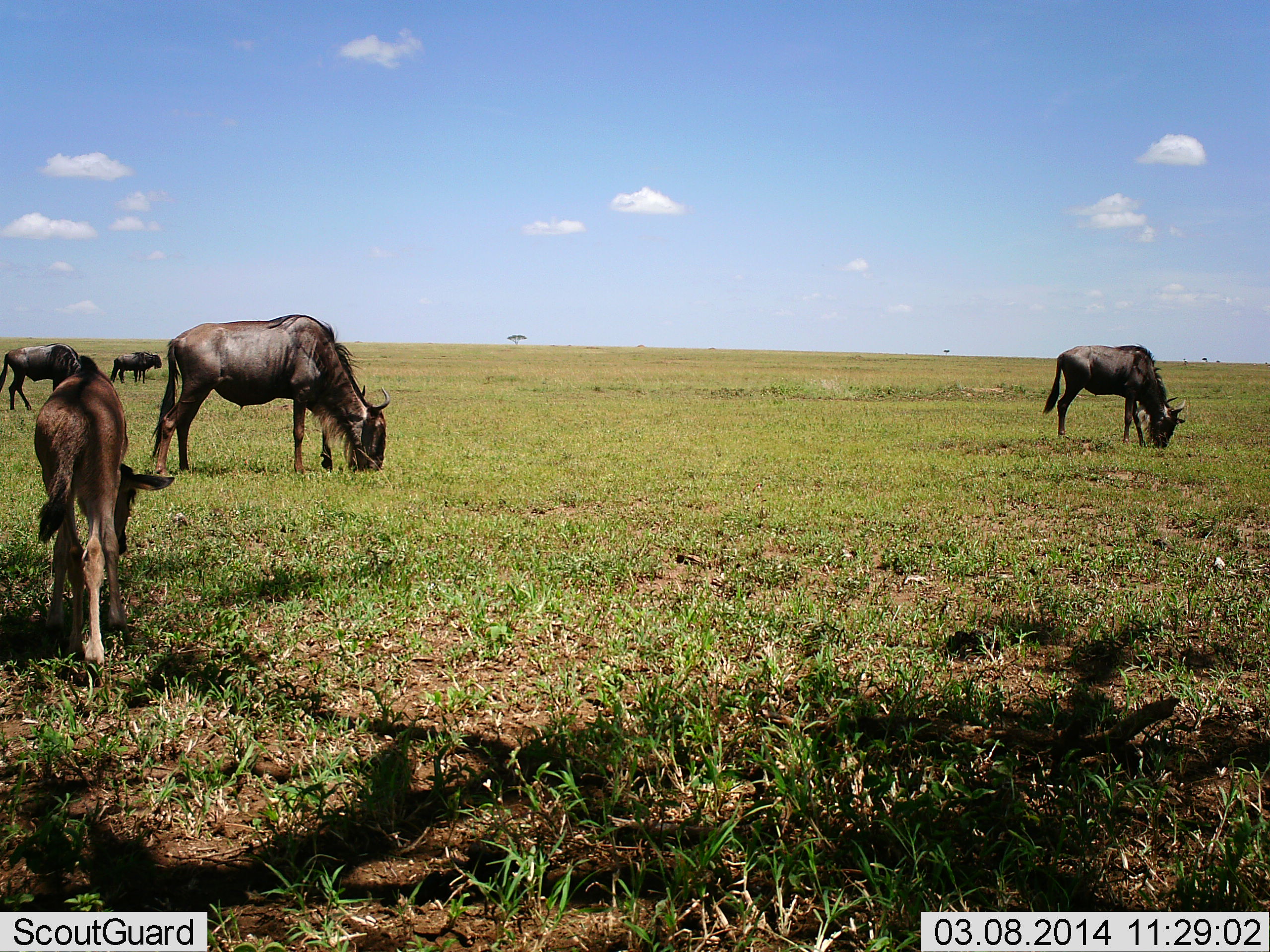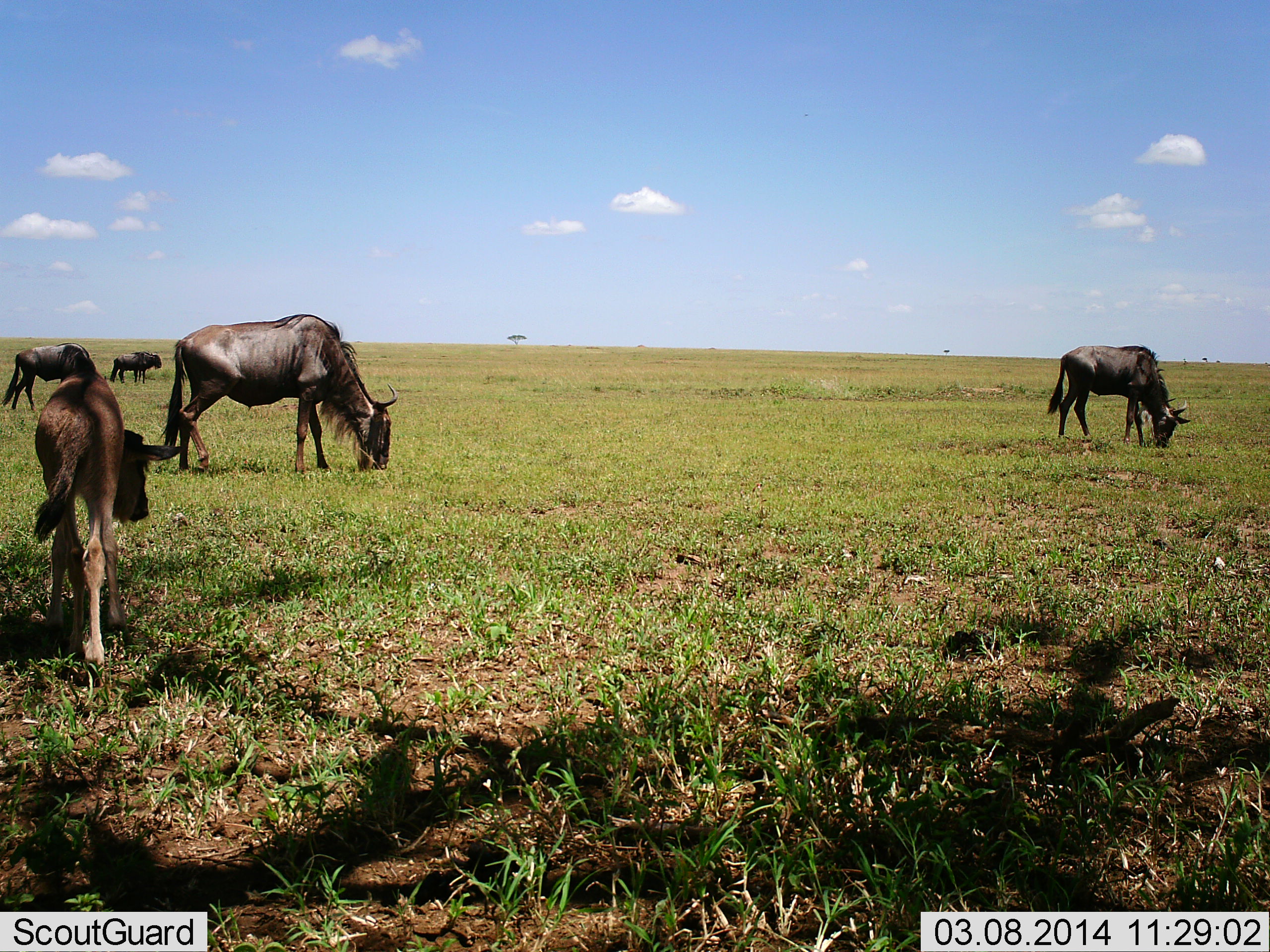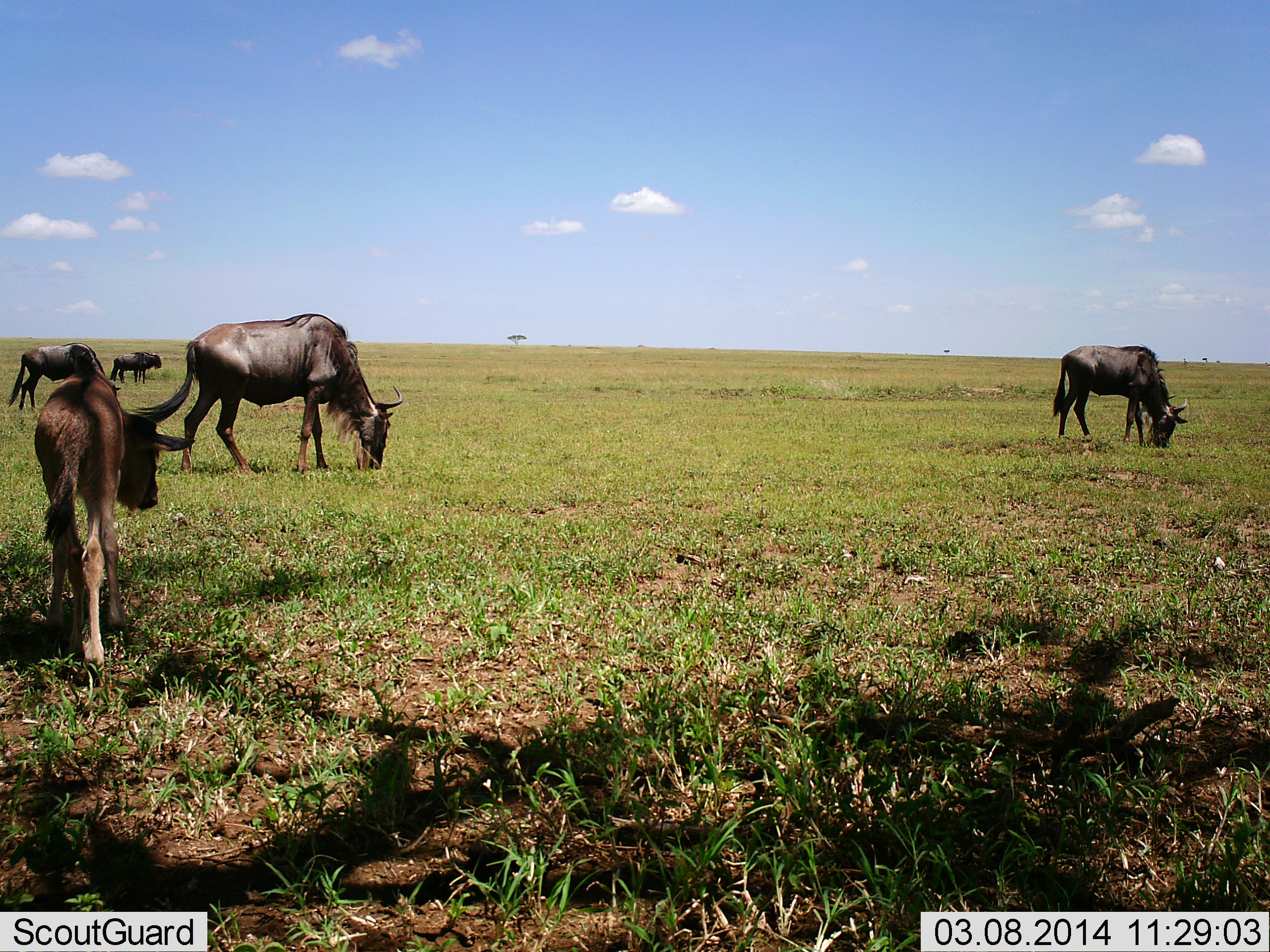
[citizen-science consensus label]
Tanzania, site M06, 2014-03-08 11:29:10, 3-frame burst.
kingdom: Animalia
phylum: Chordata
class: Mammalia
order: Artiodactyla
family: Bovidae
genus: Connochaetes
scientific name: Connochaetes taurinus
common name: blue wildebeest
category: wildebeest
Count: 5.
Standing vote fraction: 60%.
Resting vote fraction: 0%.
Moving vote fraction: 10%.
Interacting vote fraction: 0%.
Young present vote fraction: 60%.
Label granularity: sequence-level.